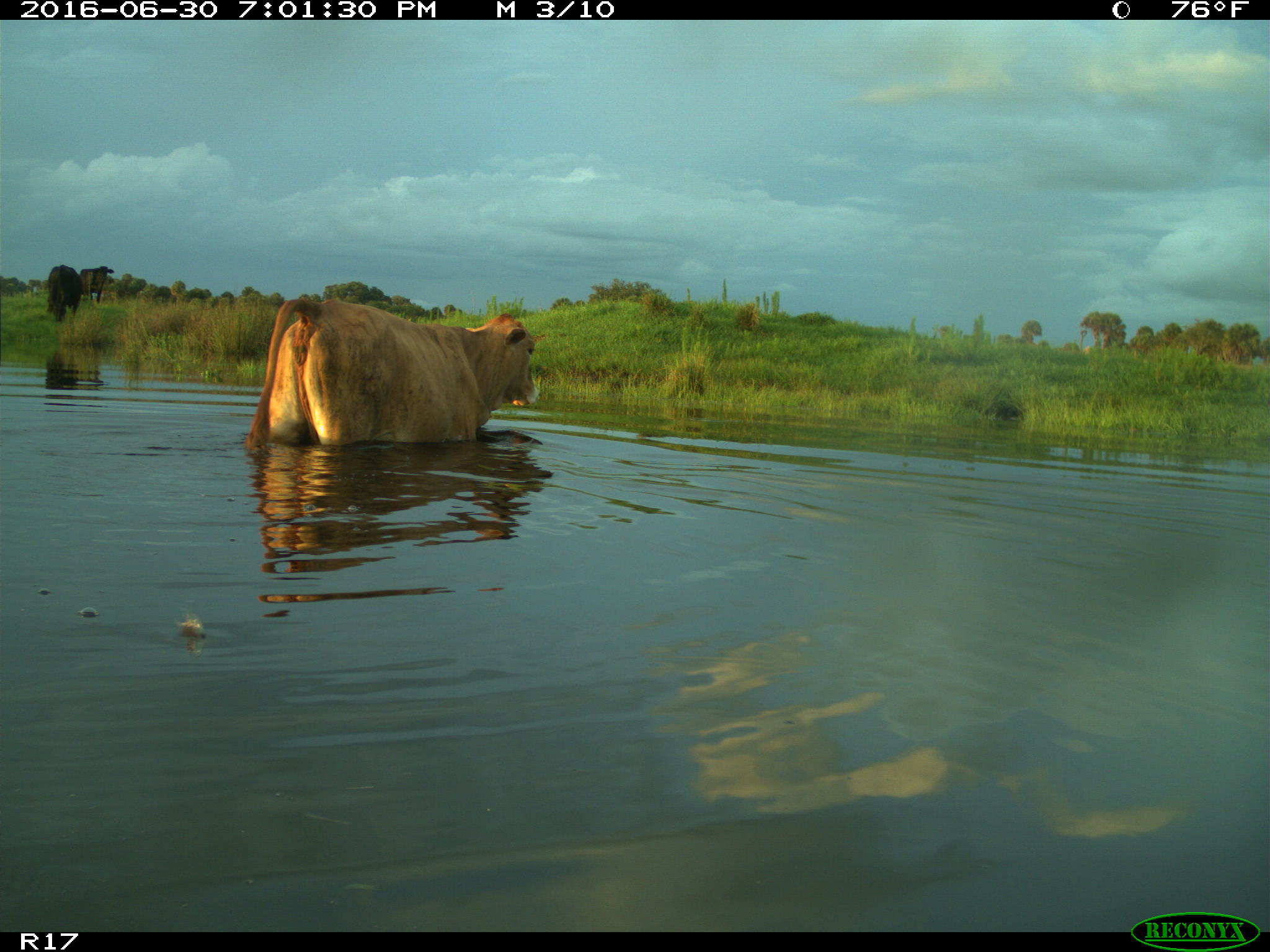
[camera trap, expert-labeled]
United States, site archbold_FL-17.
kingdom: Animalia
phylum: Chordata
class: Mammalia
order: Artiodactyla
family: Bovidae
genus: Bos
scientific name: Bos taurus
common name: domestic cow